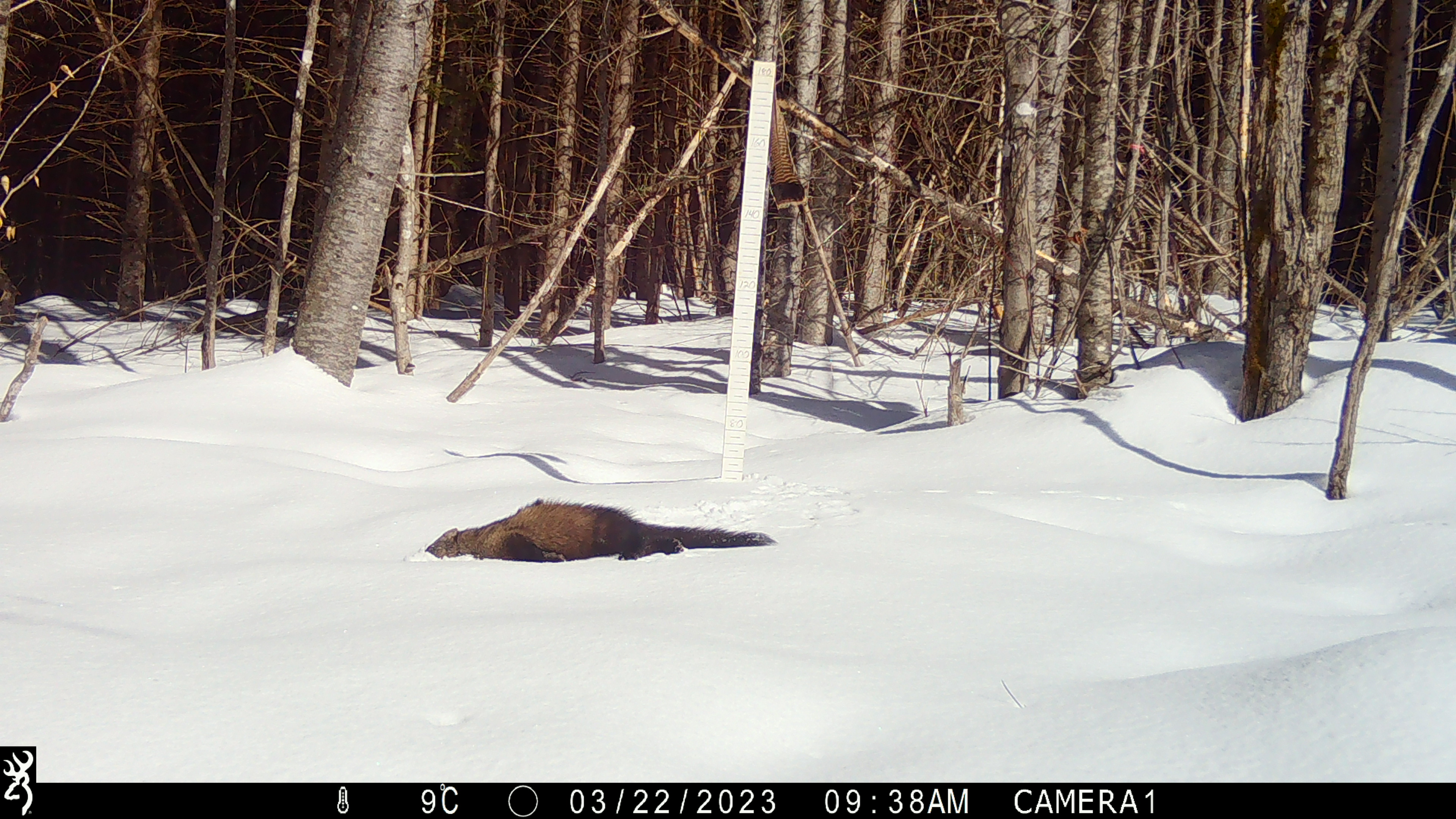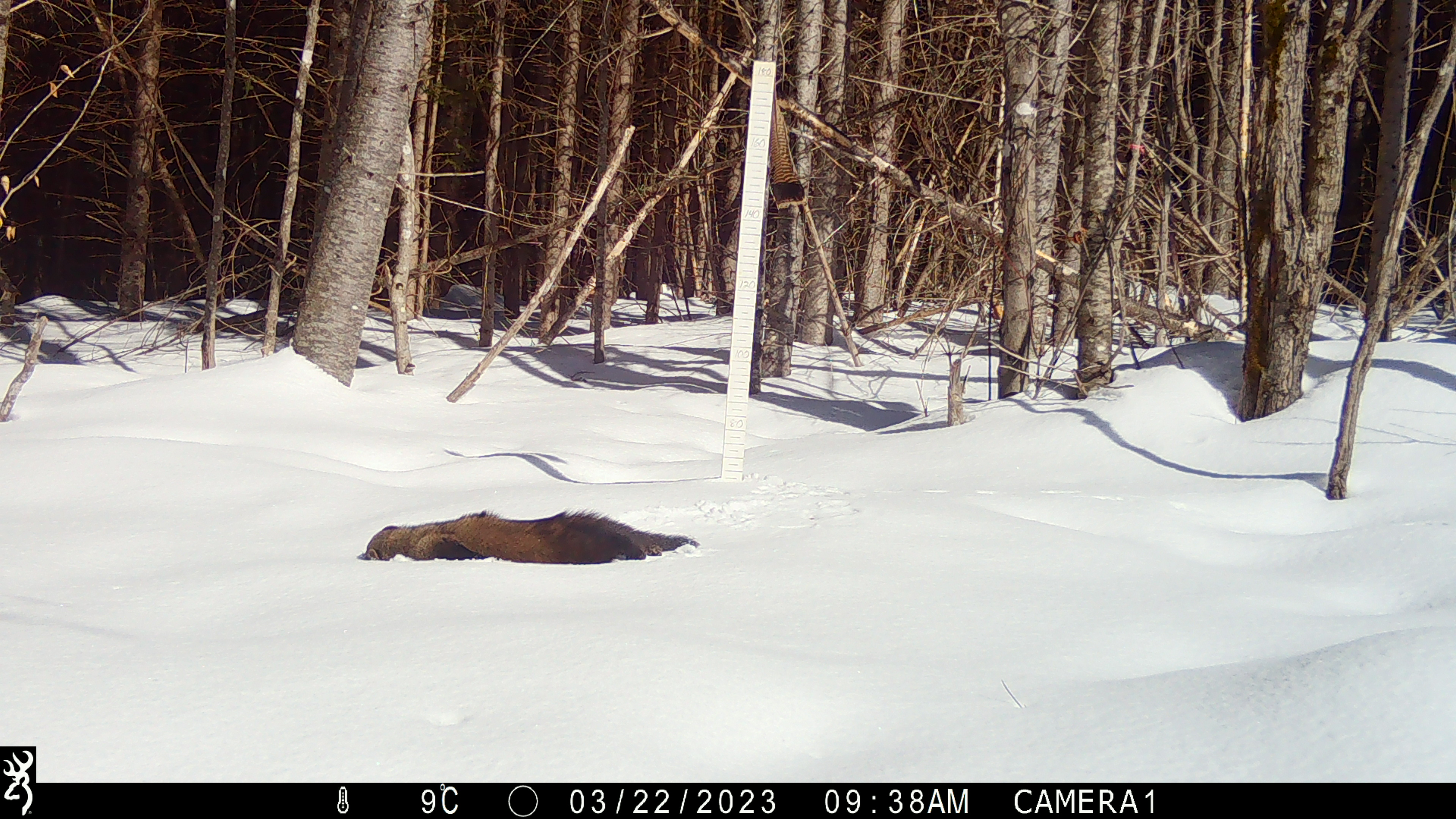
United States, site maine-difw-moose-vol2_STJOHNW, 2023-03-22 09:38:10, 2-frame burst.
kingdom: Animalia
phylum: Chordata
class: Mammalia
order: Carnivora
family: Mustelidae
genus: Pekania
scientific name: Pekania pennanti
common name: fisher